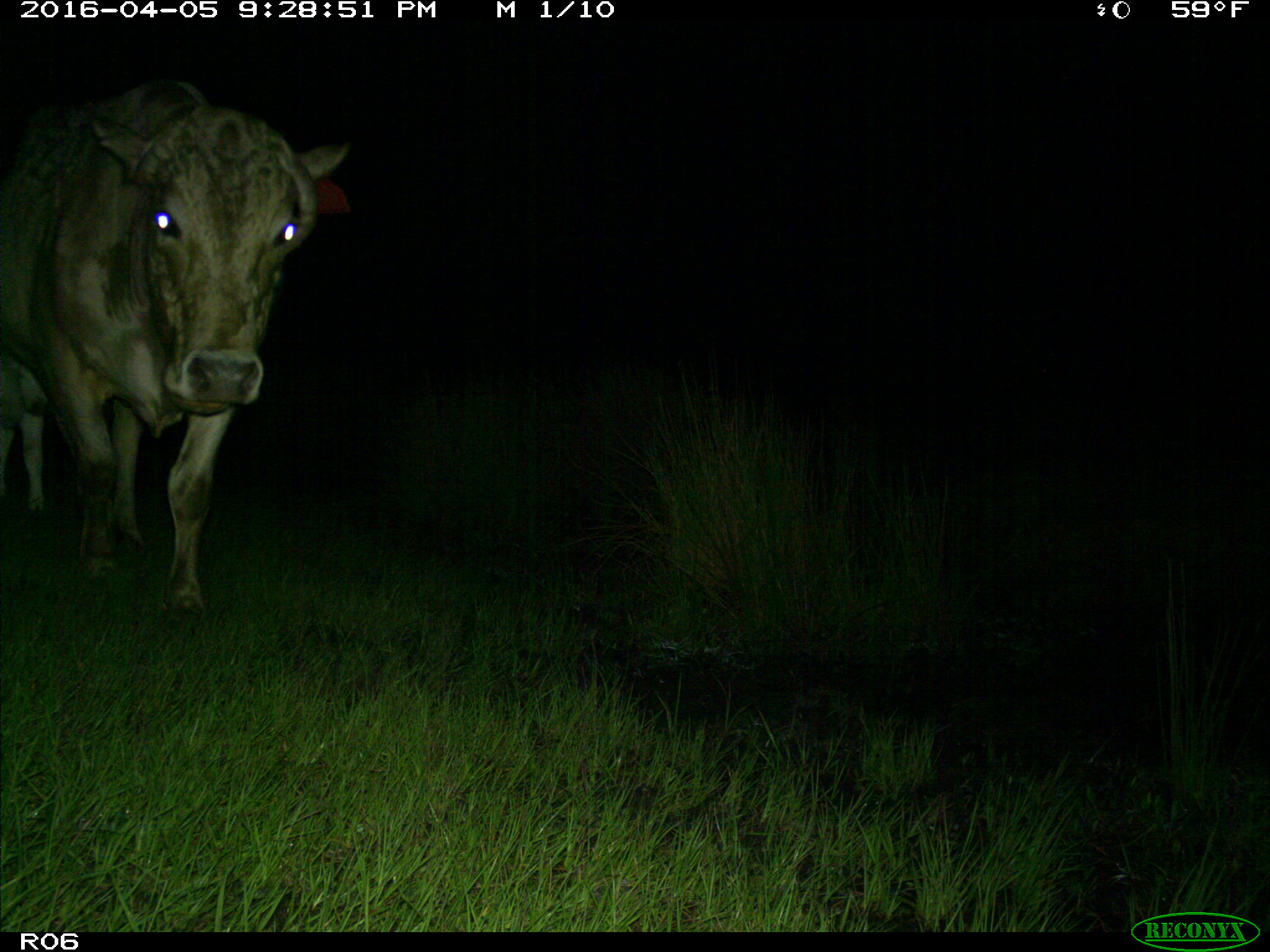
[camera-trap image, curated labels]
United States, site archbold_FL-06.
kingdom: Animalia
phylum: Chordata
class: Mammalia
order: Artiodactyla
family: Bovidae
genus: Bos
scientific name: Bos taurus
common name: domestic cow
Bos taurus (domestic cow).